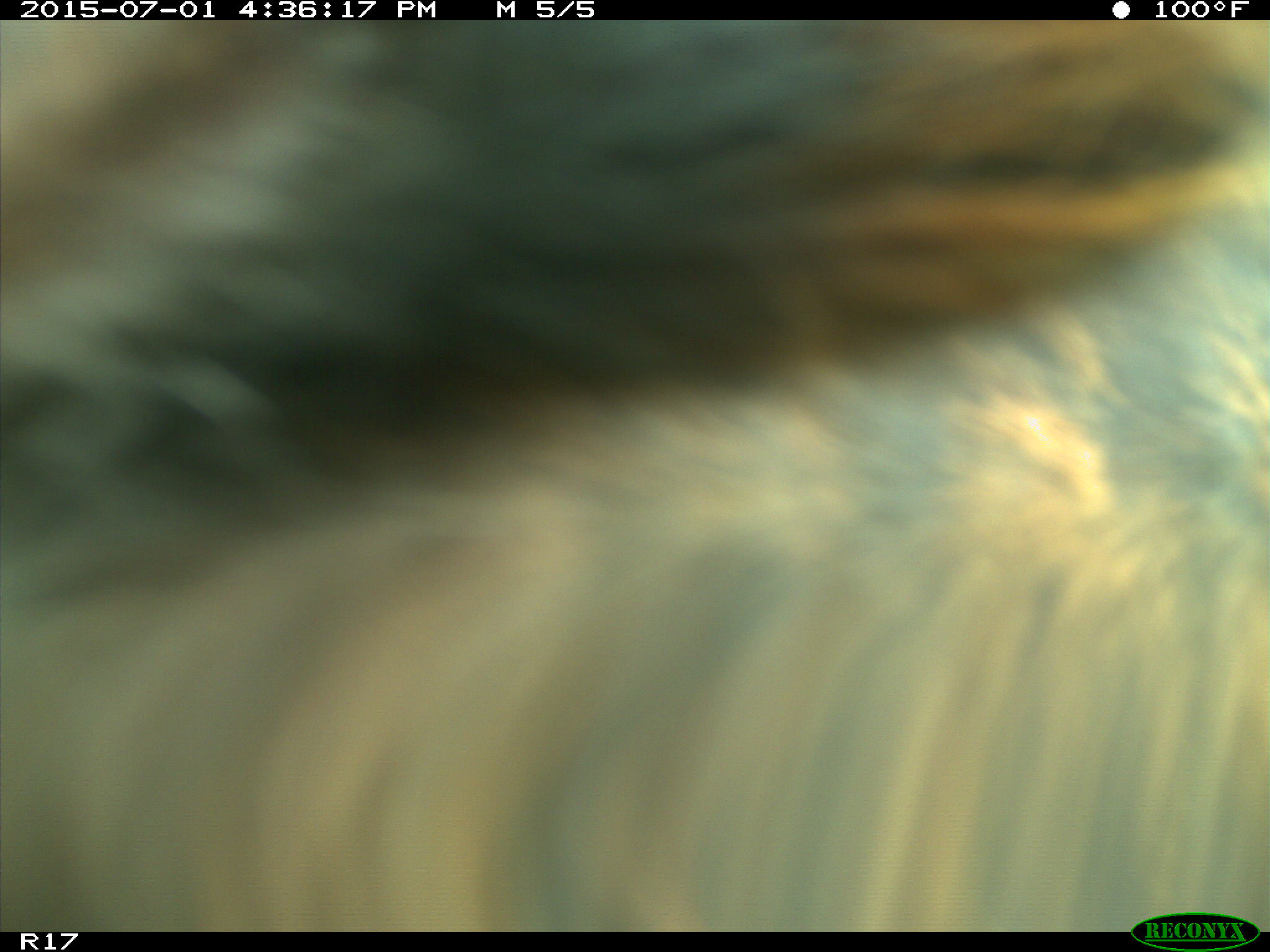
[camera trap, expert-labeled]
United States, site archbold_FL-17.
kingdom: Animalia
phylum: Chordata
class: Mammalia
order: Artiodactyla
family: Bovidae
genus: Bos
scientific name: Bos taurus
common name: domestic cow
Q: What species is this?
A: Bos taurus (domestic cow).